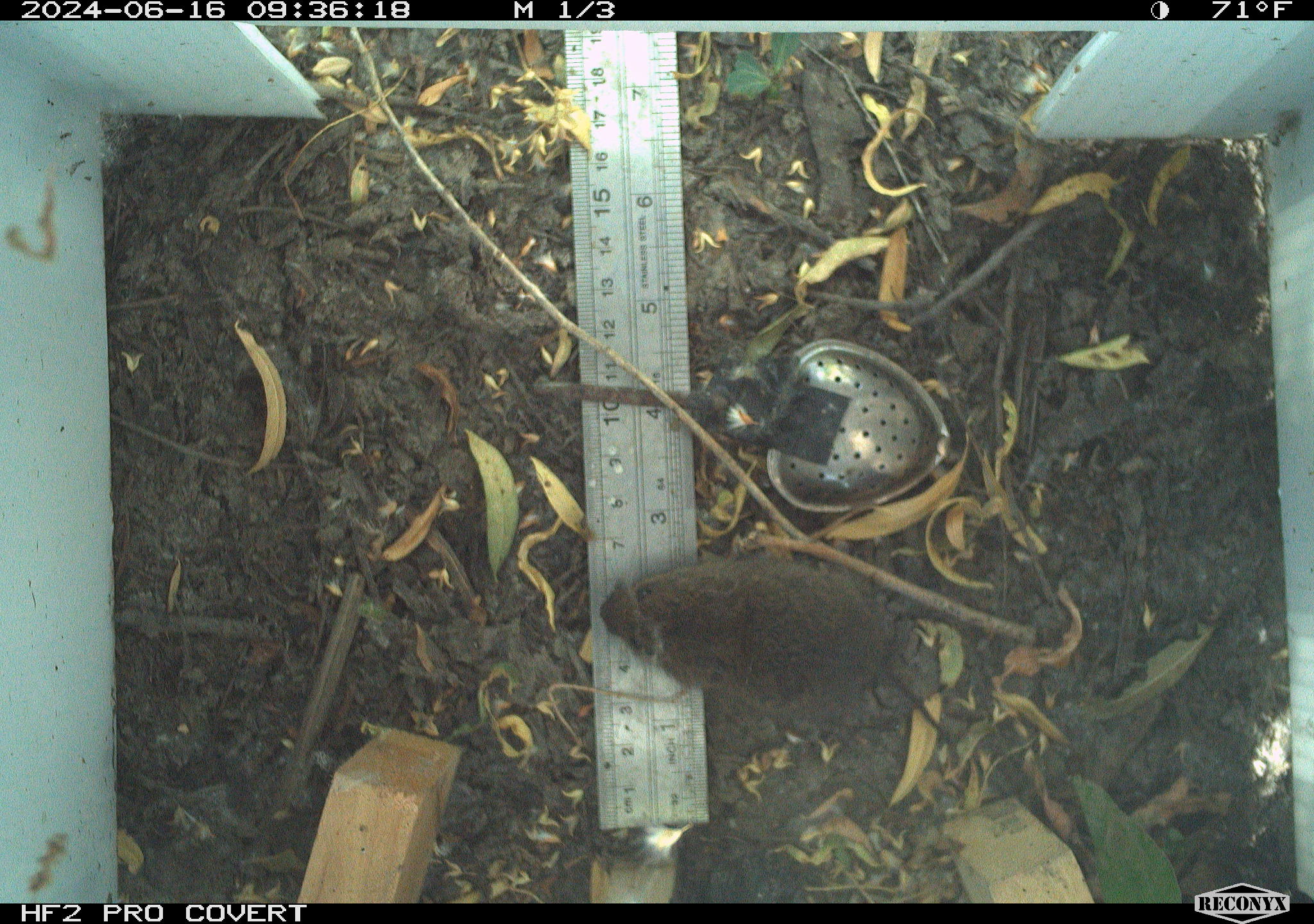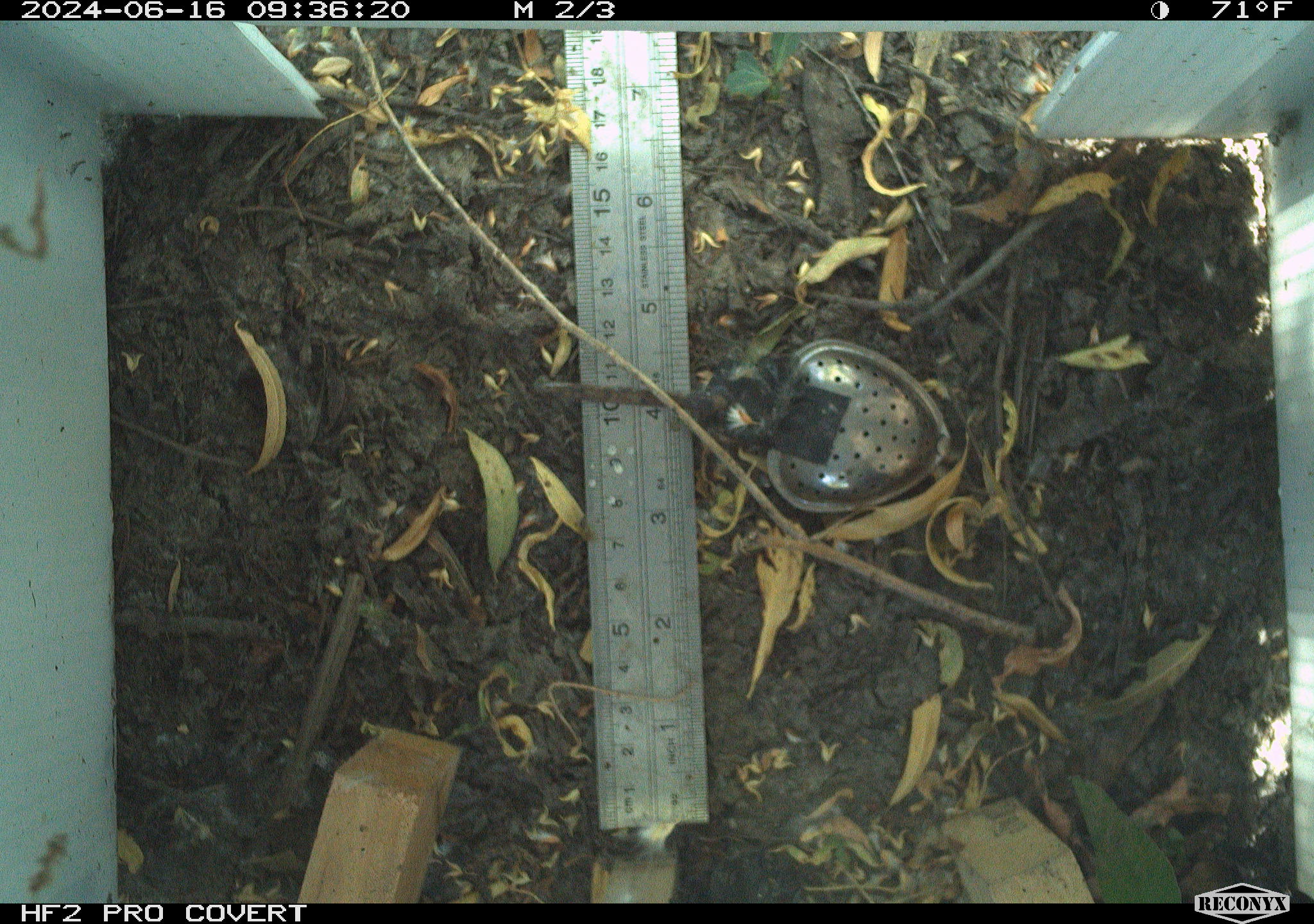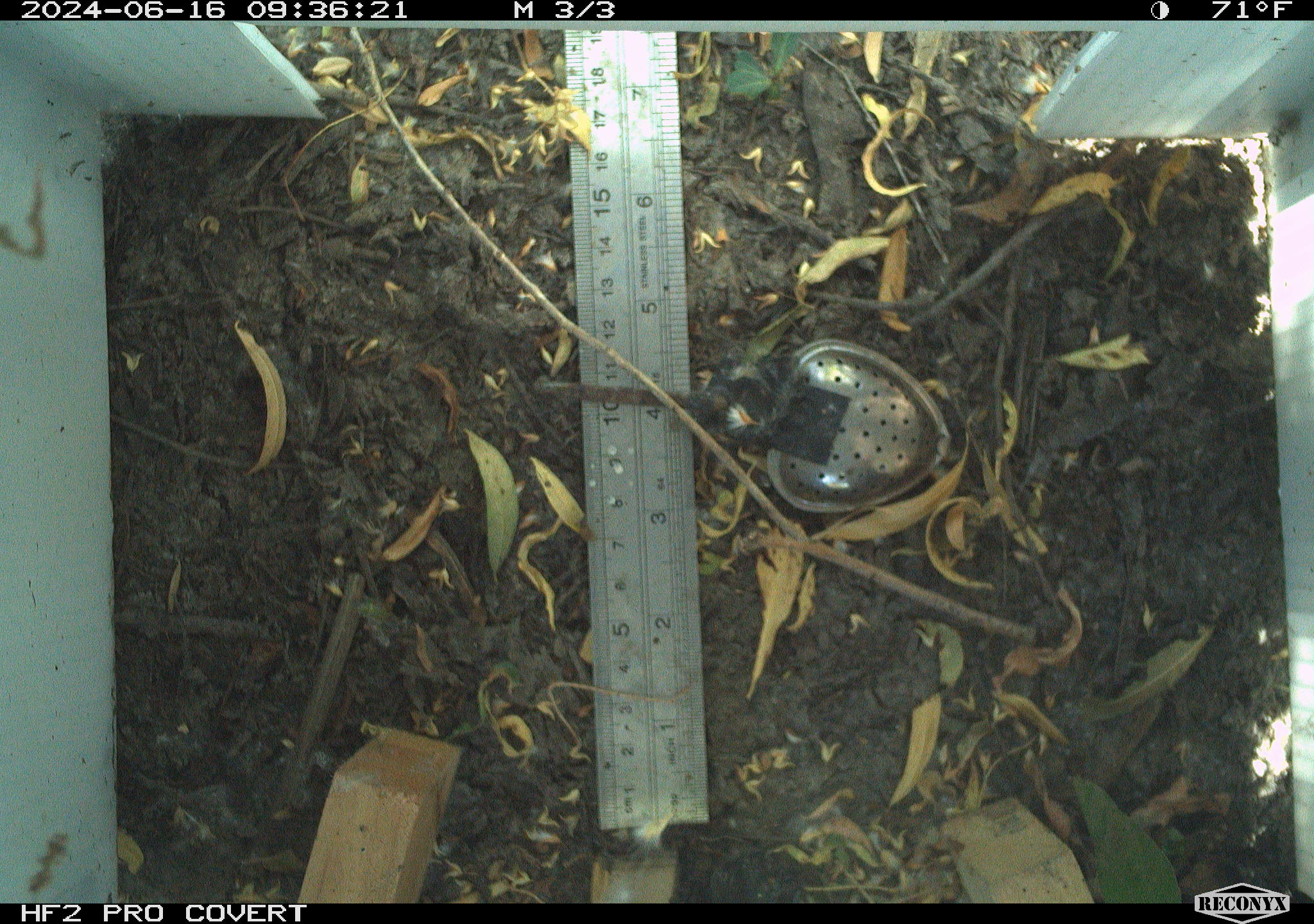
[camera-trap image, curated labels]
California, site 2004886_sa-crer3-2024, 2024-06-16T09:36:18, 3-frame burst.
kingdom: Animalia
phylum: Chordata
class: Mammalia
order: Rodentia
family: Cricetidae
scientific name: Arvicolinae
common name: voles, lemmings, and muskrats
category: arvicolinae subfamily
Arvicolinae subfamily (voles, lemmings, and muskrats) (Arvicolinae).